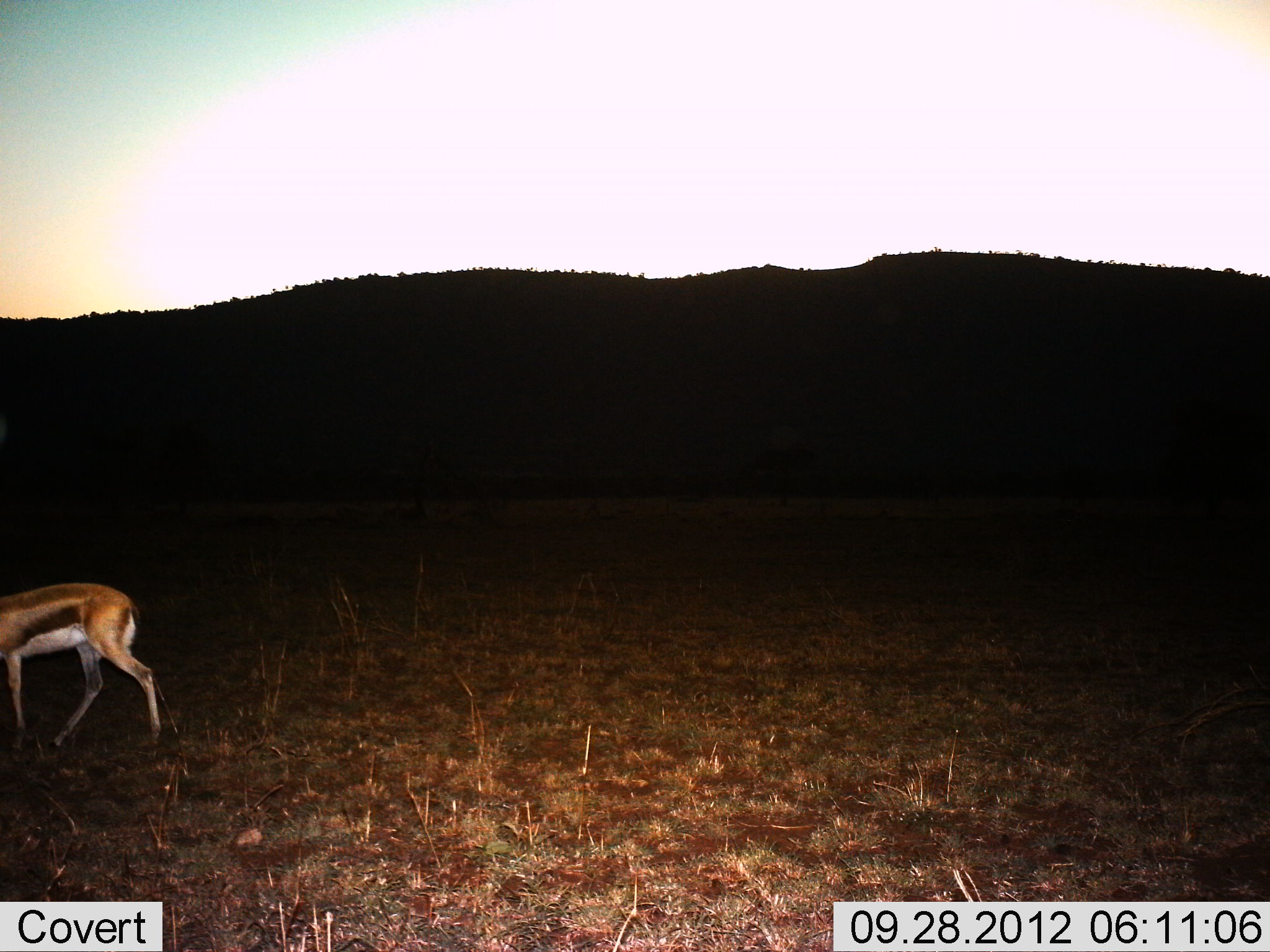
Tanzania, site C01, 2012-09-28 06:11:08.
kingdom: Animalia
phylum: Chordata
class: Mammalia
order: Artiodactyla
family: Bovidae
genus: Eudorcas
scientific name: Eudorcas thomsonii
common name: thomson's gazelle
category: gazellethomsons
Gazellethomsons (thomson's gazelle) (Eudorcas thomsonii), count 1. Behavior (volunteer vote fractions): standing 40%, resting 0%, moving 60%, interacting 0%. Young present (vote fraction): 0%. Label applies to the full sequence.